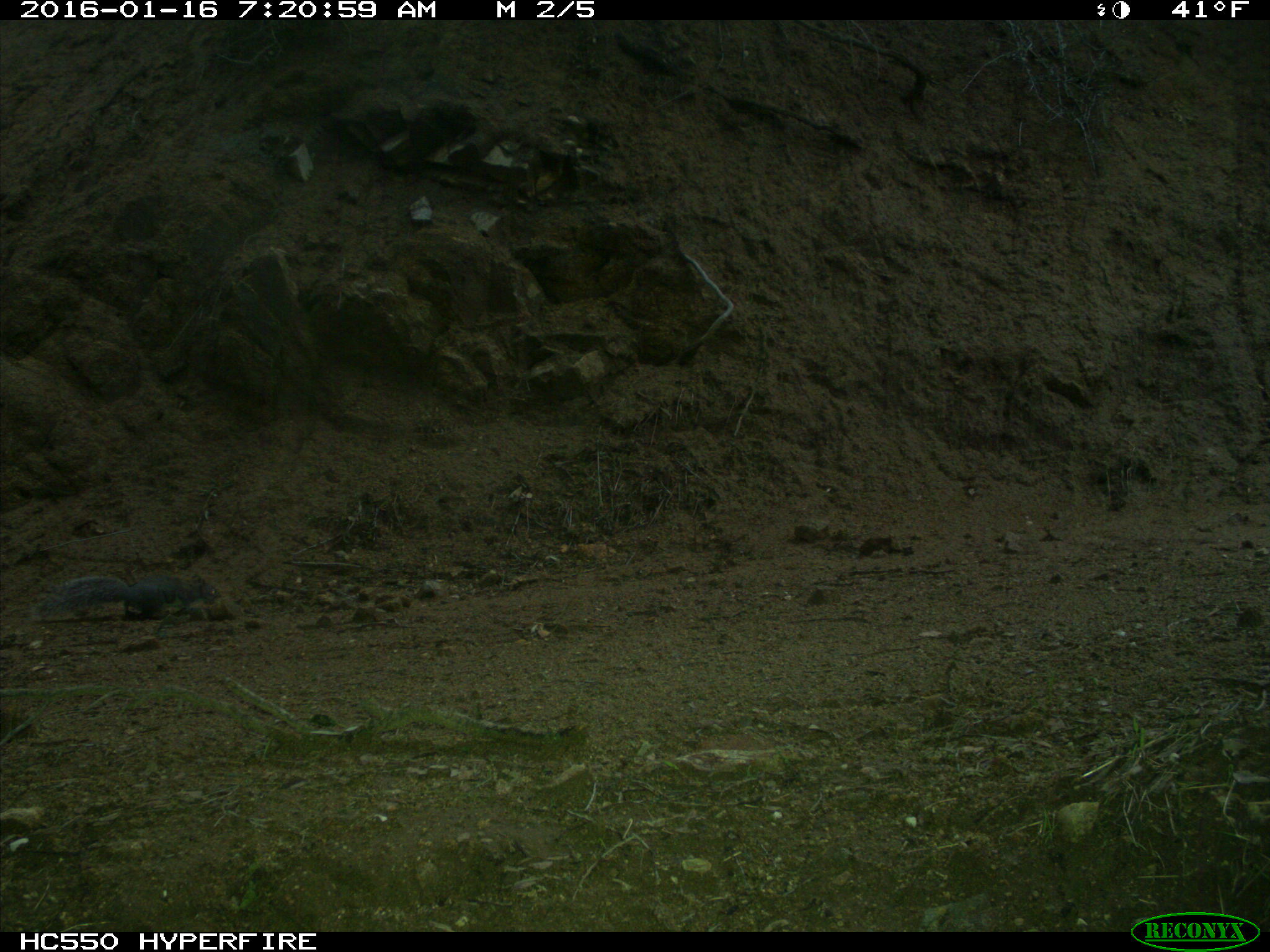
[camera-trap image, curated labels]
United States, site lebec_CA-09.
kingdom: Animalia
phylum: Chordata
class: Mammalia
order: Rodentia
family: Sciuridae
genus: Sciurus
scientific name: Sciurus carolinensis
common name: eastern gray squirrel